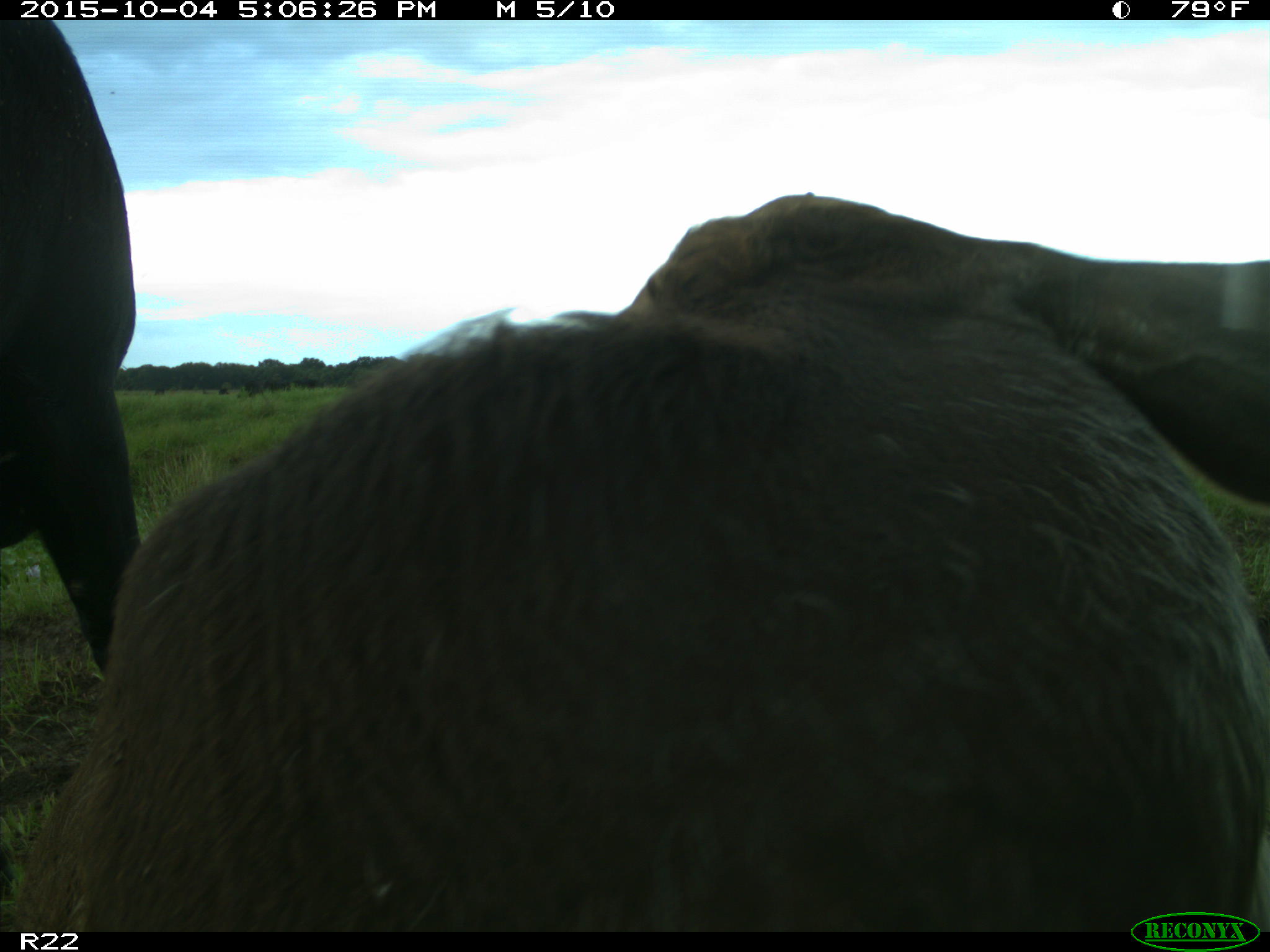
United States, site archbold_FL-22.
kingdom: Animalia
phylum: Chordata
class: Mammalia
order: Artiodactyla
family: Bovidae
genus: Bos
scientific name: Bos taurus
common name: domestic cow